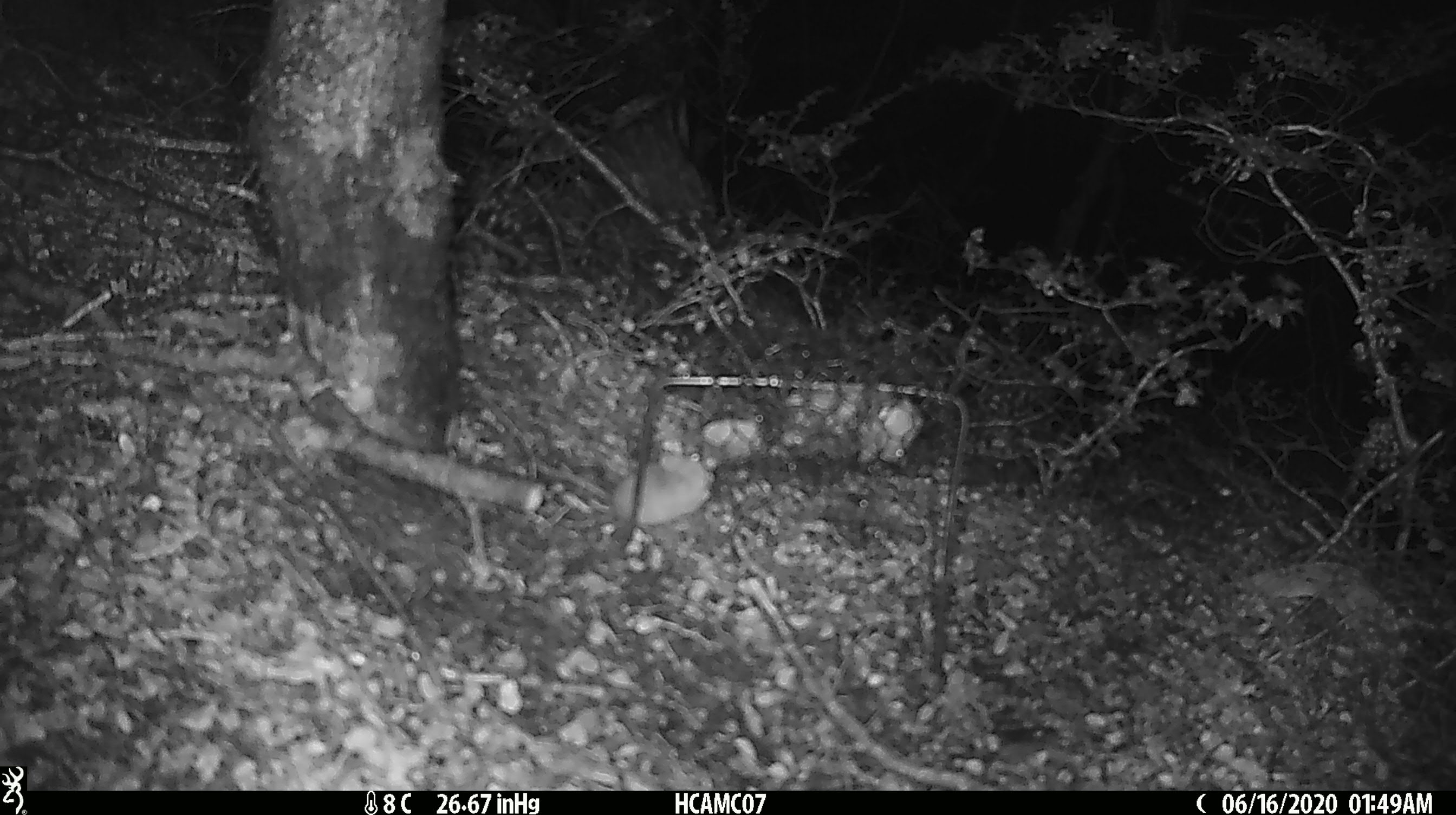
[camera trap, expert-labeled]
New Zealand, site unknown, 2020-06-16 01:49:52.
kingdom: Animalia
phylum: Chordata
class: Mammalia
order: Rodentia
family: Muridae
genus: Mus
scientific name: Mus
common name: mouse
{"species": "mouse (Mus)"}